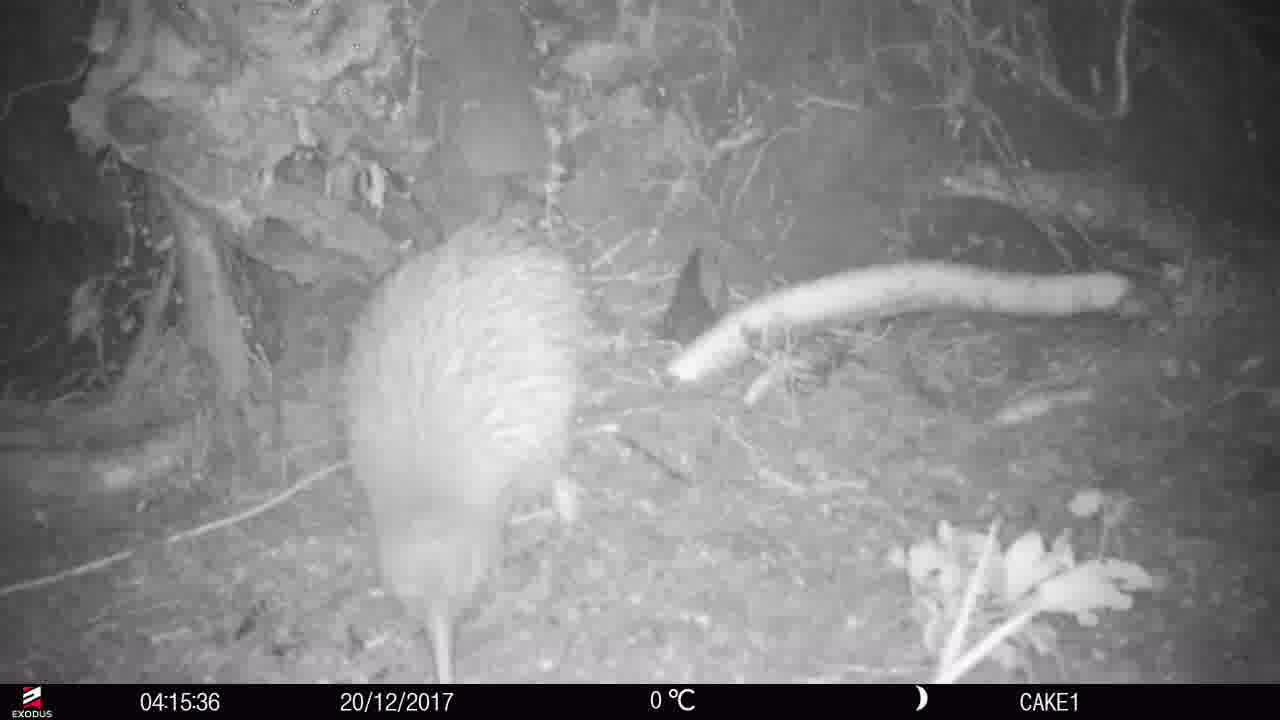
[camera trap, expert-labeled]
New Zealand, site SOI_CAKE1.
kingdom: Animalia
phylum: Chordata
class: Aves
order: Apterygiformes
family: Apterygidae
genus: Apteryx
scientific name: Apteryx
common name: kiwi